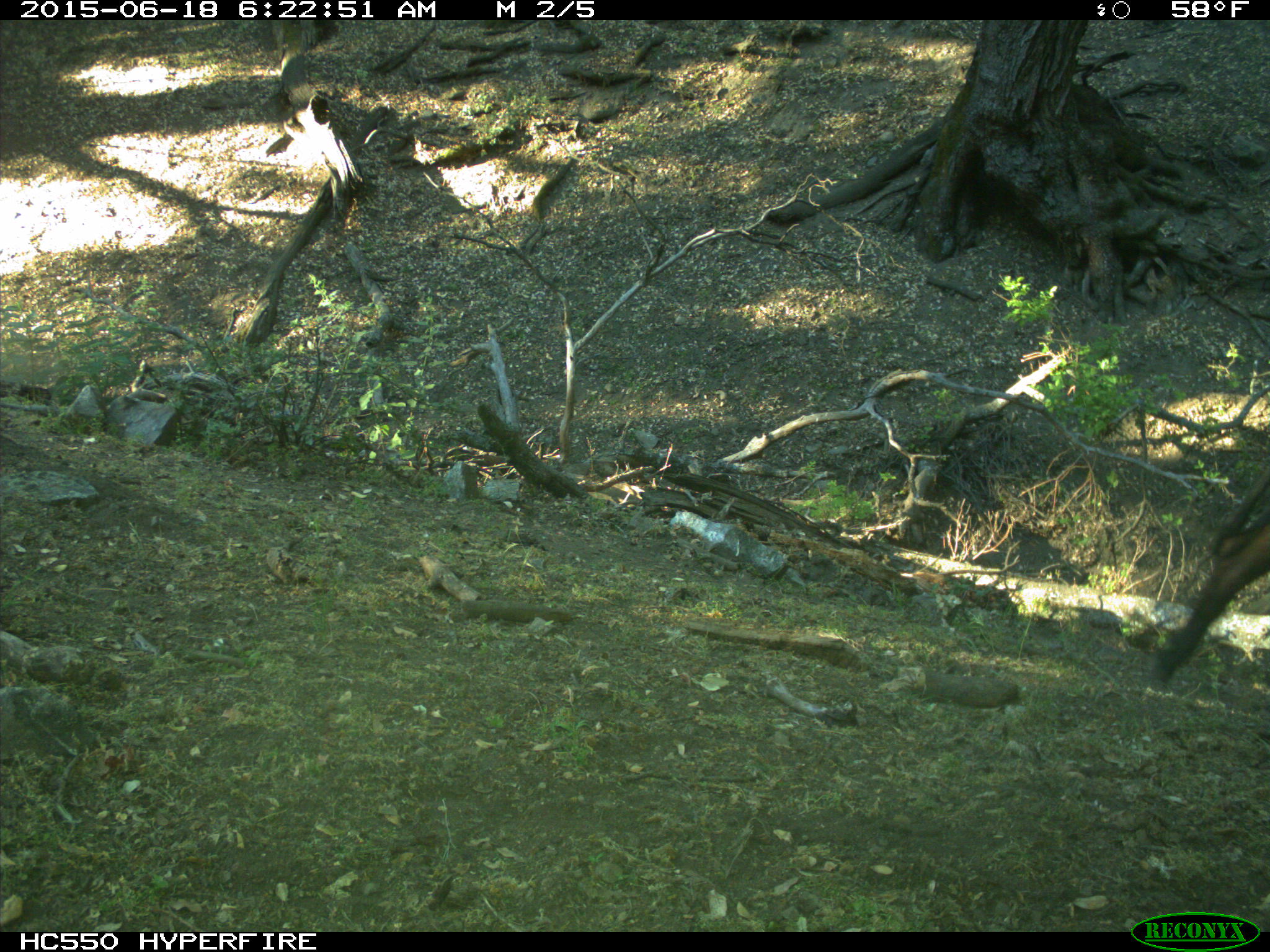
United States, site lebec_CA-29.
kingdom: Animalia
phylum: Chordata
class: Mammalia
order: Artiodactyla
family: Bovidae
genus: Bos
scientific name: Bos taurus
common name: domestic cow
Bos taurus (domestic cow).